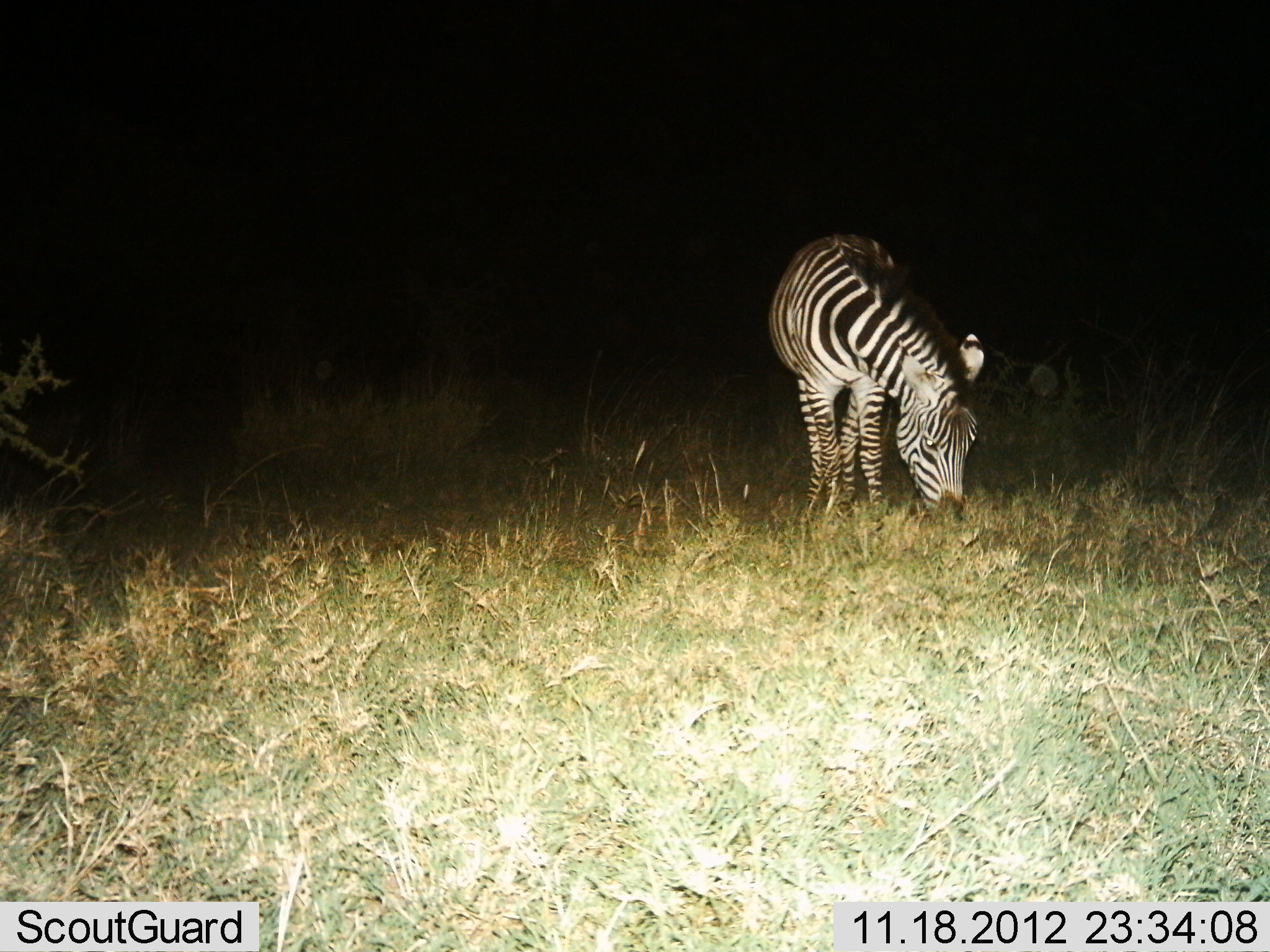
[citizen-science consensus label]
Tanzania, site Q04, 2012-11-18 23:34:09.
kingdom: Animalia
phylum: Chordata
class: Mammalia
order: Perissodactyla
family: Equidae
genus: Equus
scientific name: Equus quagga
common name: plains zebra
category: zebra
Zebra (plains zebra) (Equus quagga), count 1. Behavior (volunteer vote fractions): standing 10%, resting 0%, moving 0%, interacting 0%. Young present (vote fraction): 0%. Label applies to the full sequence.